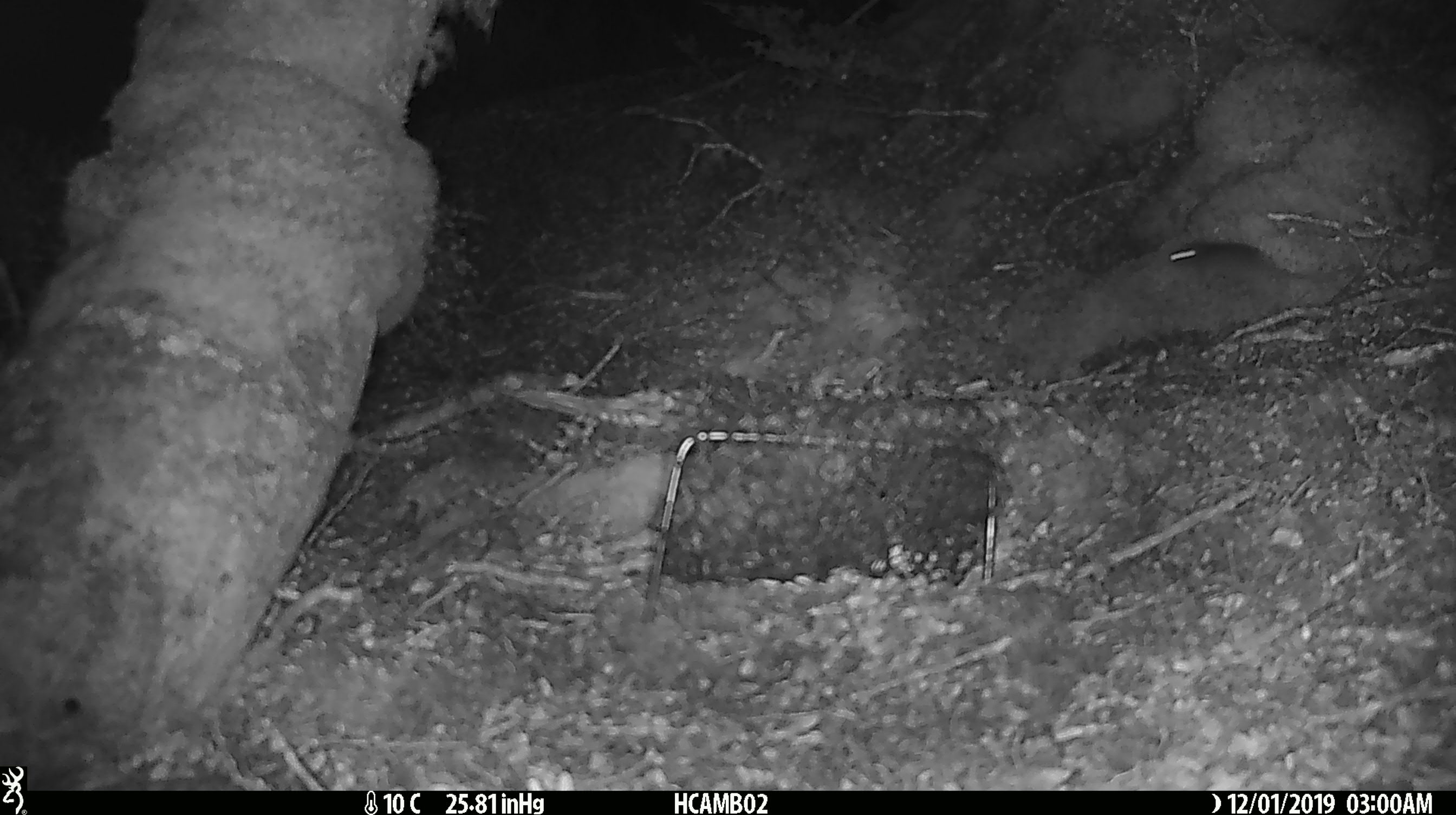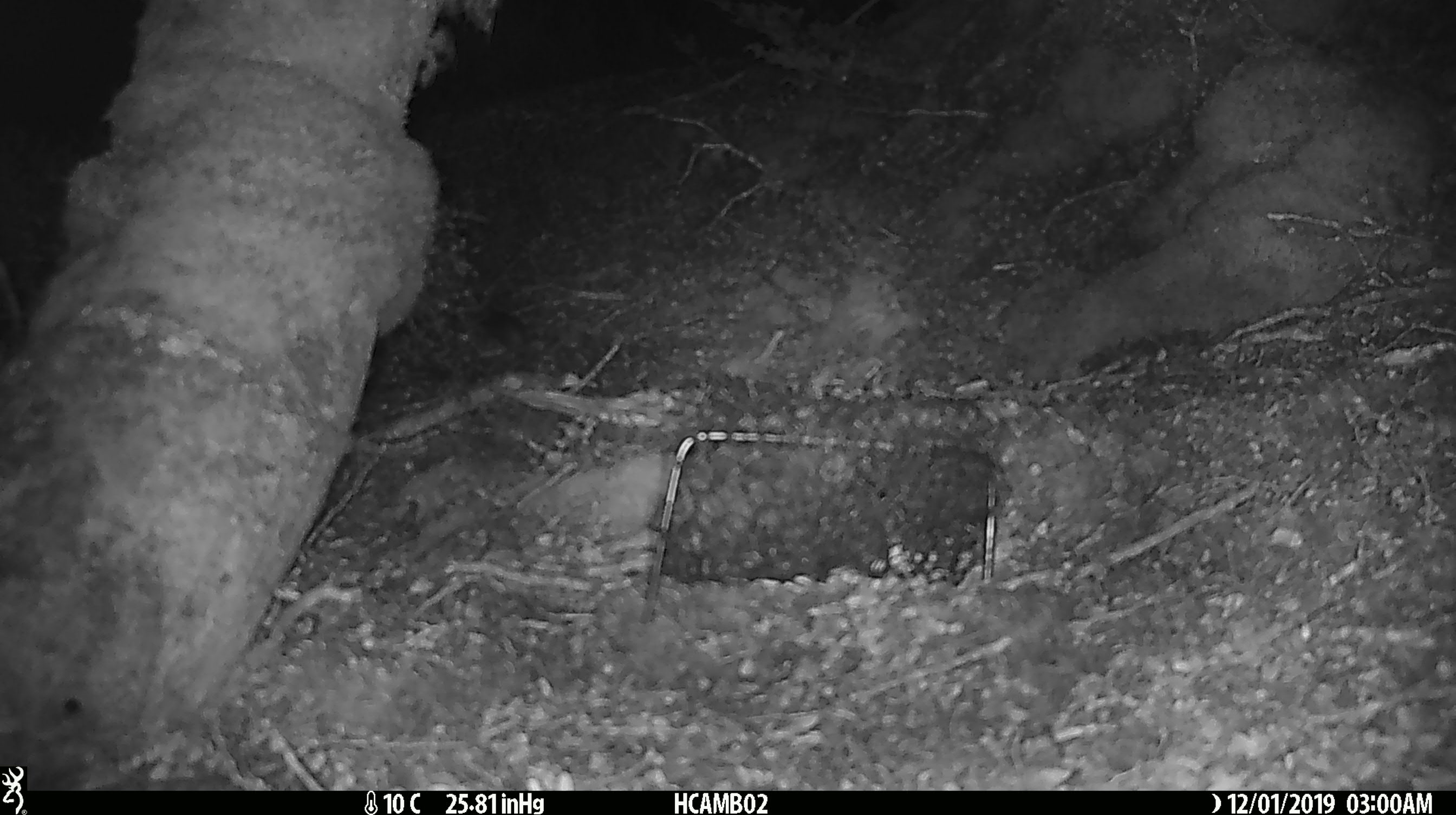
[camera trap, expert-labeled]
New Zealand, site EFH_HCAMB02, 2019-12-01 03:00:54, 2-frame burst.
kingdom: Animalia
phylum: Chordata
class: Mammalia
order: Rodentia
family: Muridae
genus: Mus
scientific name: Mus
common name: mouse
Mouse (Mus).